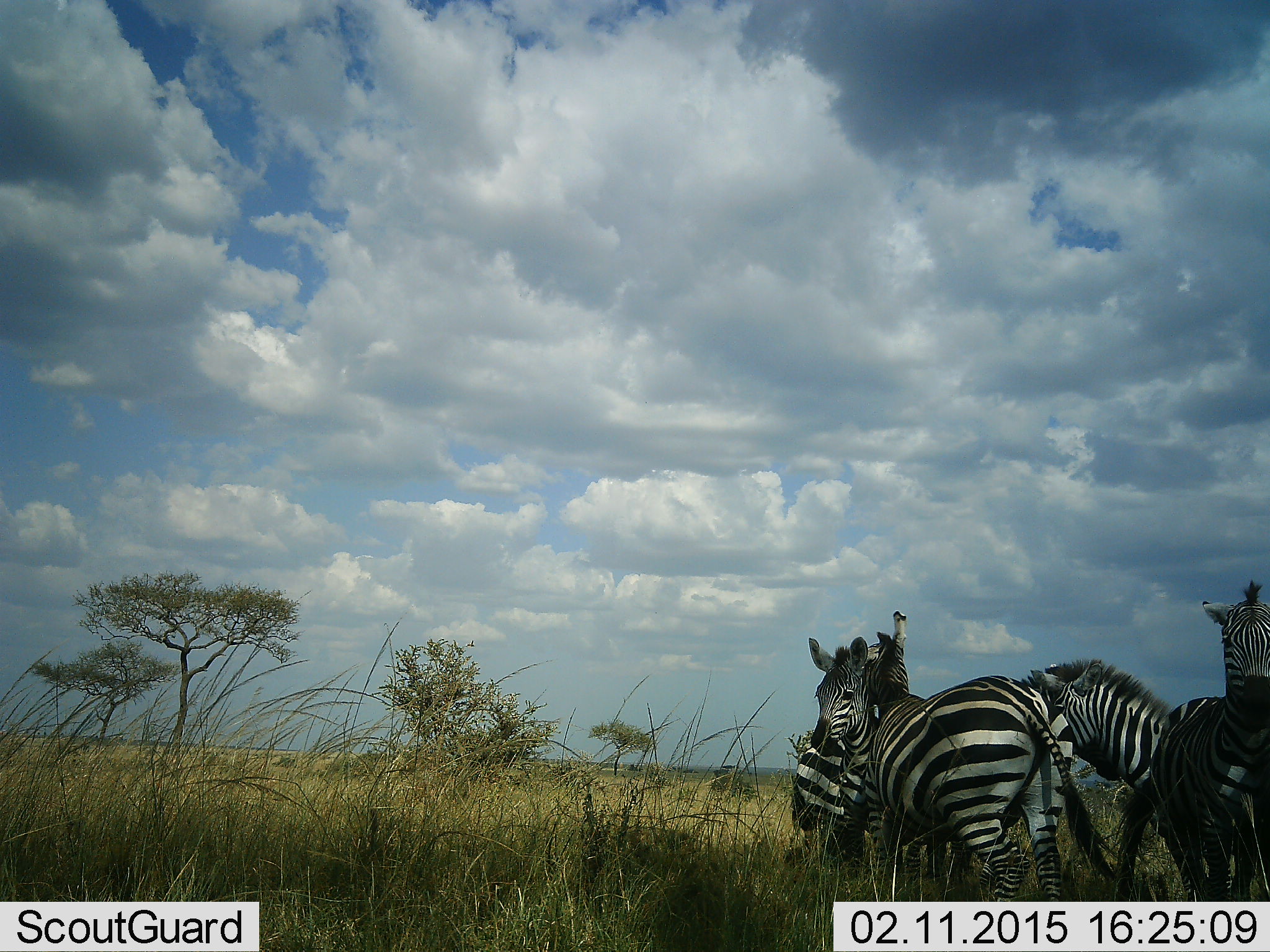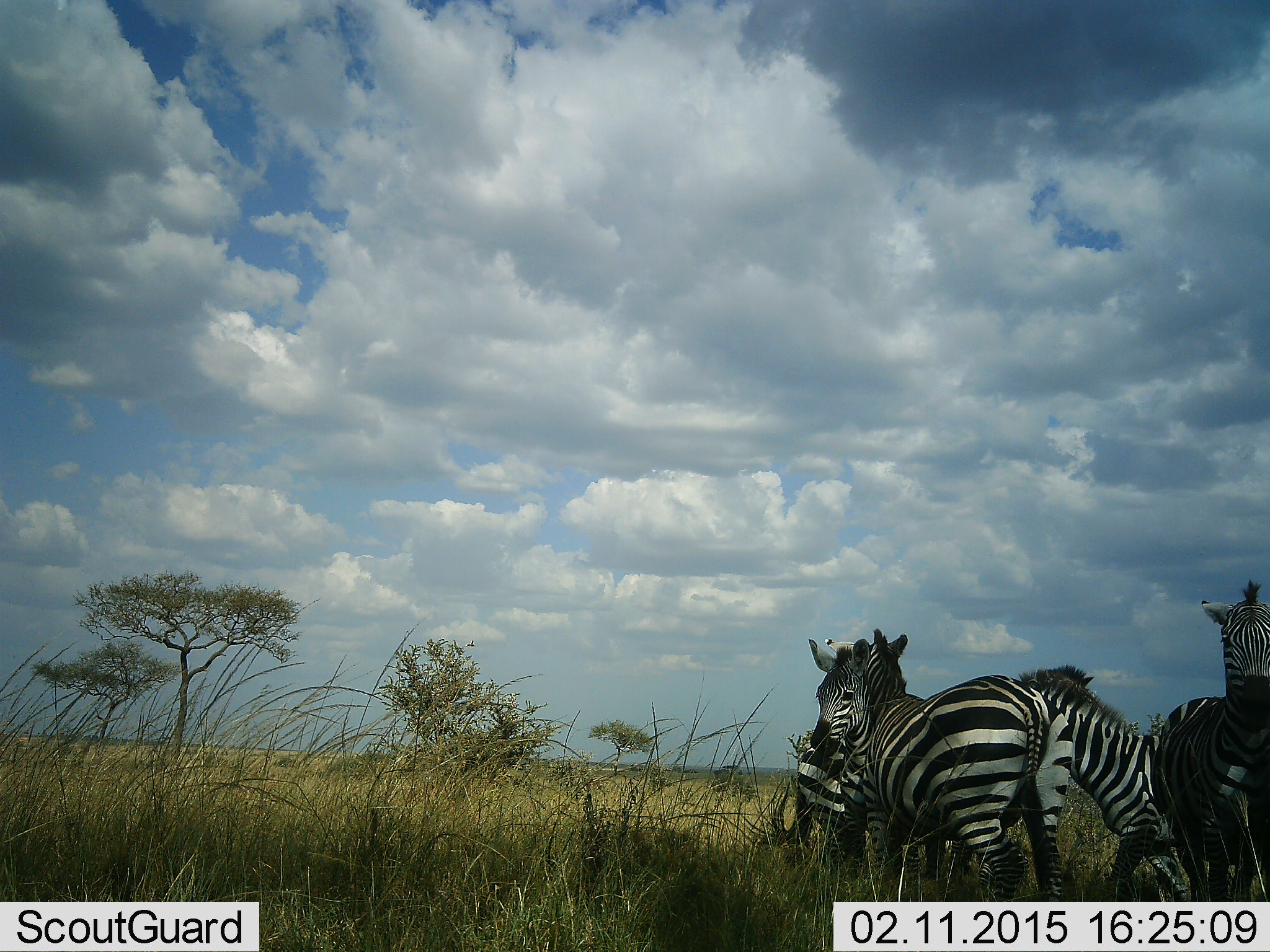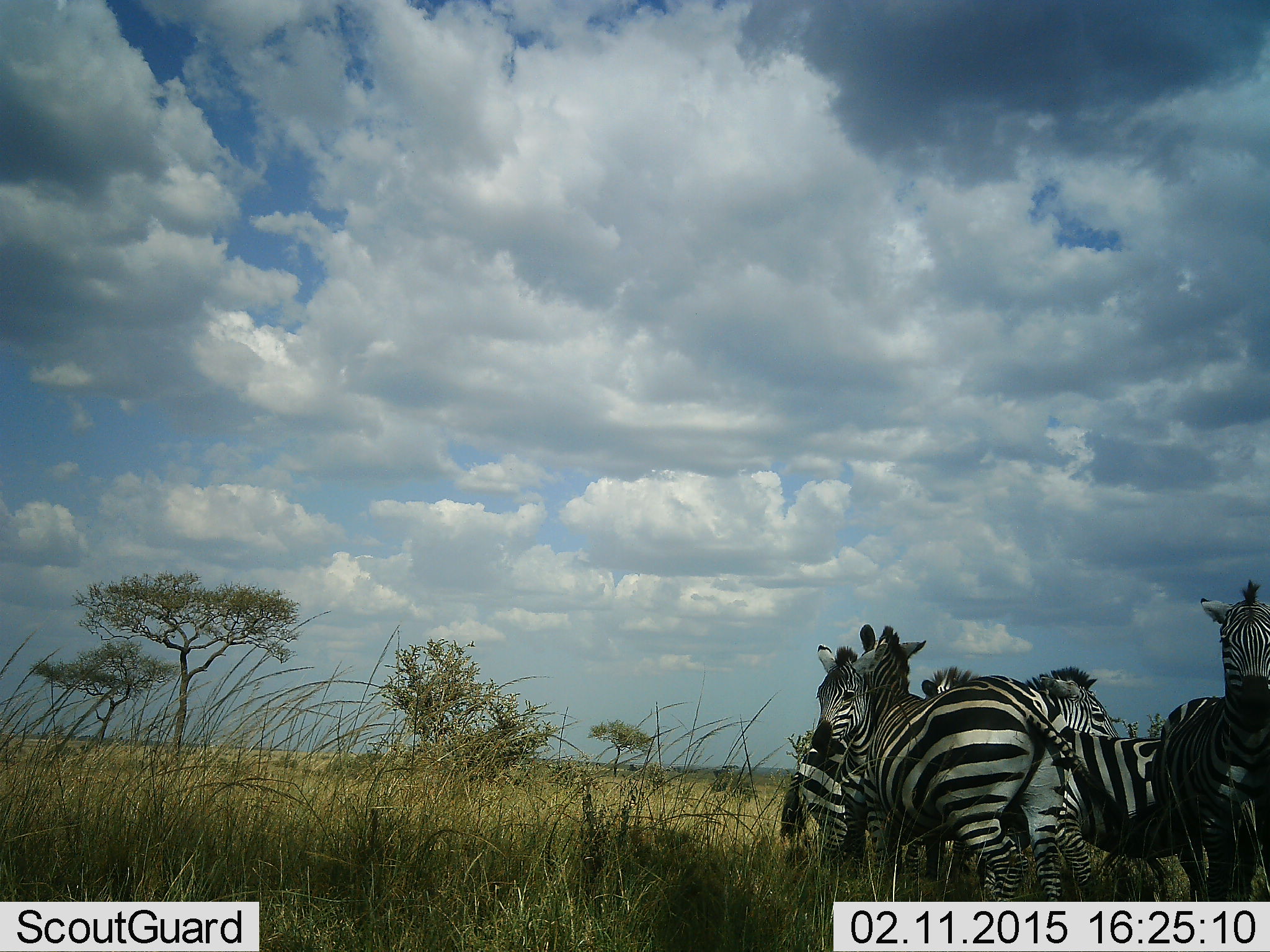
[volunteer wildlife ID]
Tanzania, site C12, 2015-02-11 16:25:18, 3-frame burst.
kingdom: Animalia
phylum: Chordata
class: Mammalia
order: Perissodactyla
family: Equidae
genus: Equus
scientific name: Equus quagga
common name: plains zebra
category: zebra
Zebra (plains zebra) (Equus quagga), count 4. Behavior (volunteer vote fractions): standing 100%, resting 0%, moving 9%, interacting 36%. Young present (vote fraction): 0%. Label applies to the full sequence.